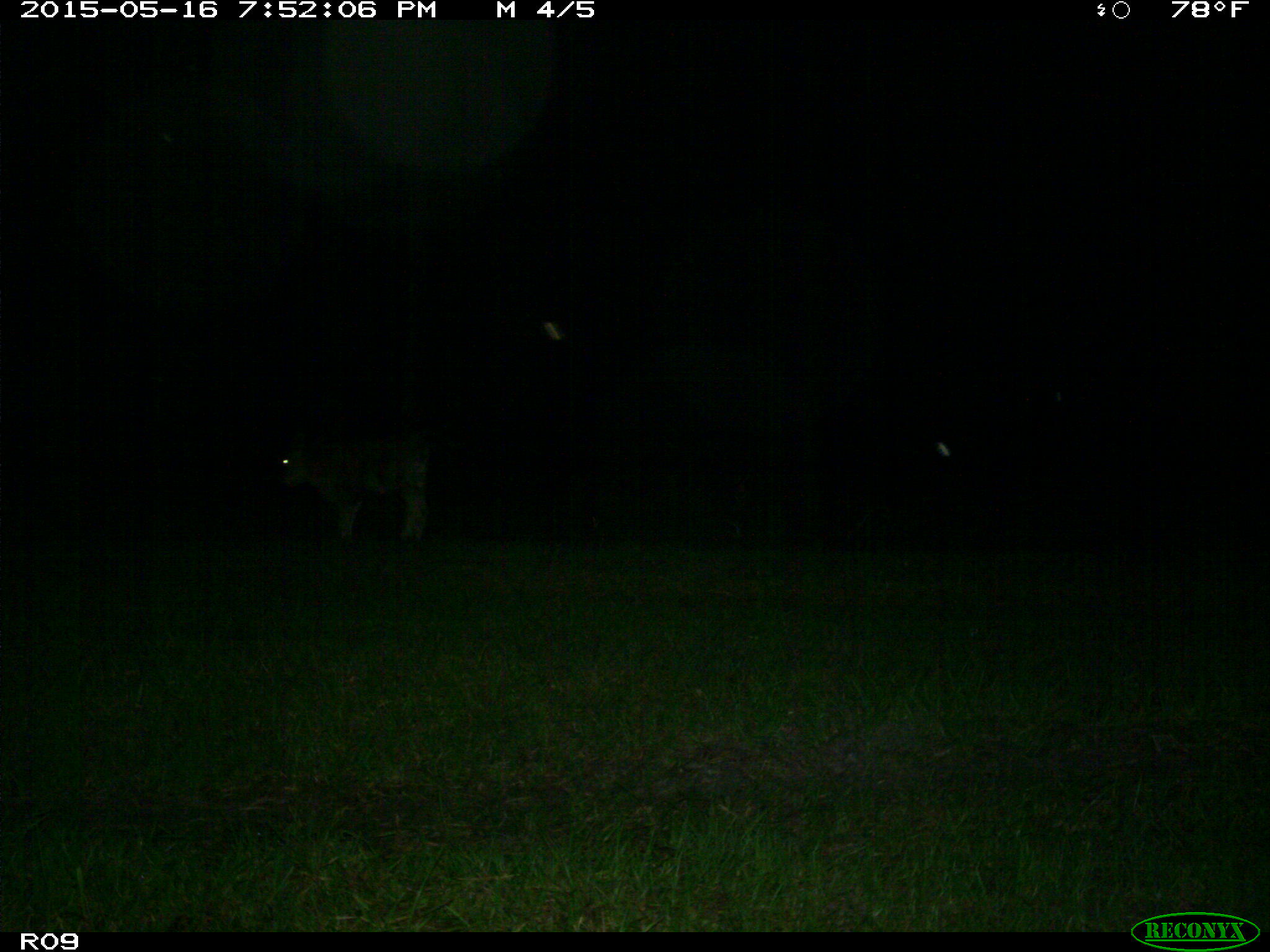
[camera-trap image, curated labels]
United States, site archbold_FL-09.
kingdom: Animalia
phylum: Chordata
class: Mammalia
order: Artiodactyla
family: Bovidae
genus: Bos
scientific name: Bos taurus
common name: domestic cow